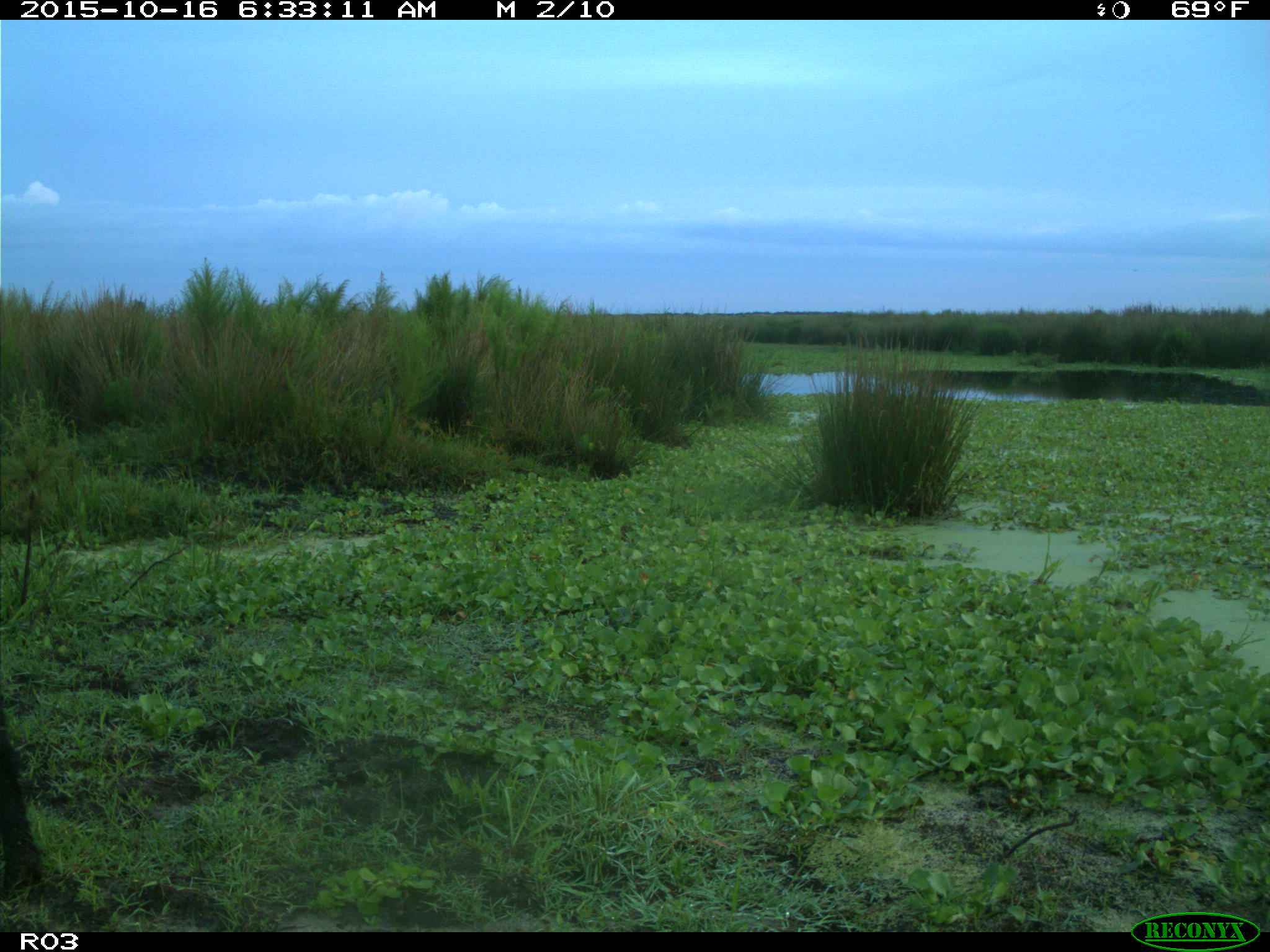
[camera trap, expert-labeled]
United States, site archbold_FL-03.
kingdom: Animalia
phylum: Chordata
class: Mammalia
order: Artiodactyla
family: Suidae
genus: Sus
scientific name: Sus scrofa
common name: wild boar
Sus scrofa (wild boar).